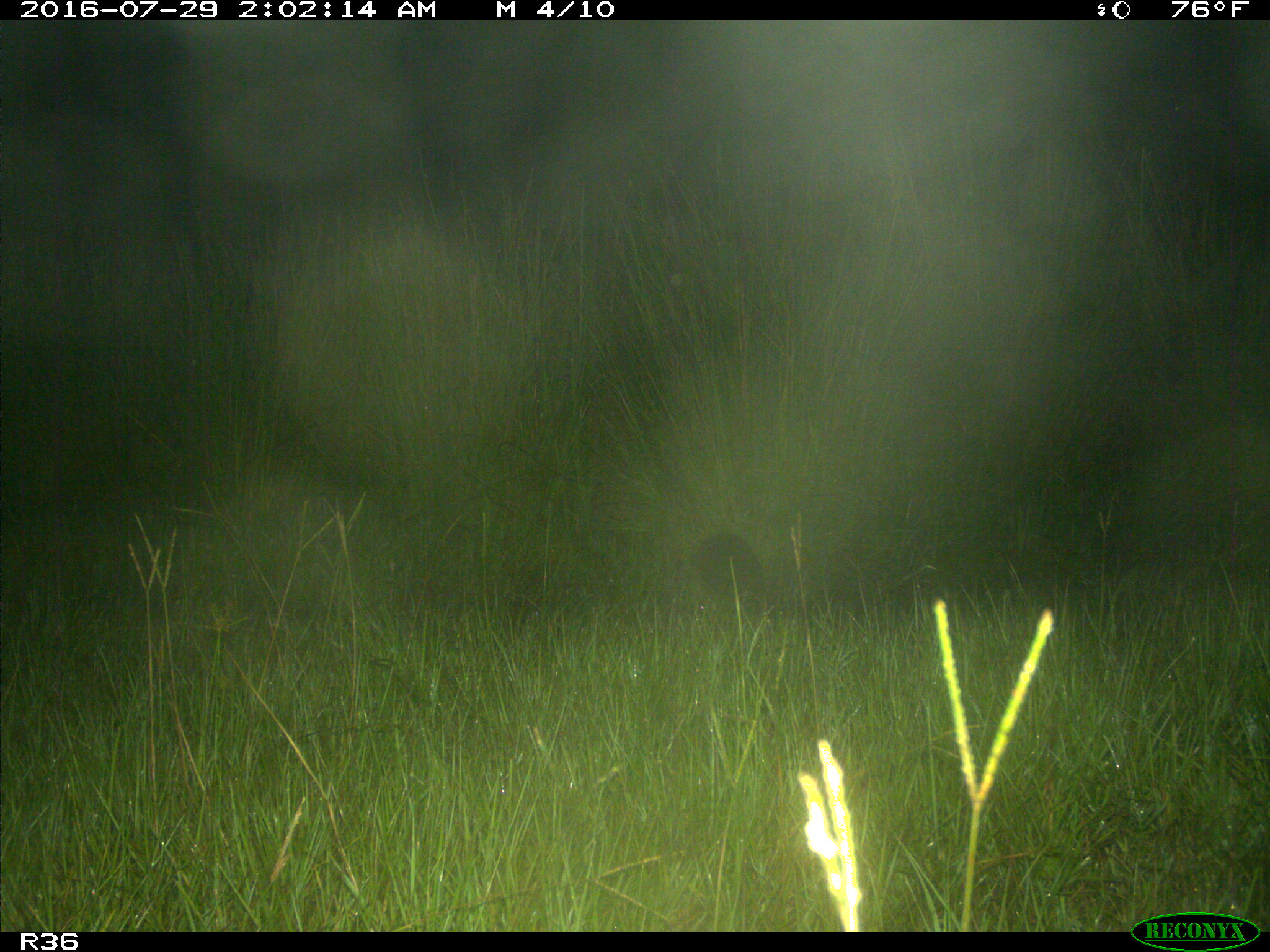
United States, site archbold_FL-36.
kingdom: Animalia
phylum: Chordata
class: Mammalia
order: Cingulata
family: Dasypodidae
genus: Dasypus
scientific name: Dasypus novemcinctus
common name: nine-banded armadillo